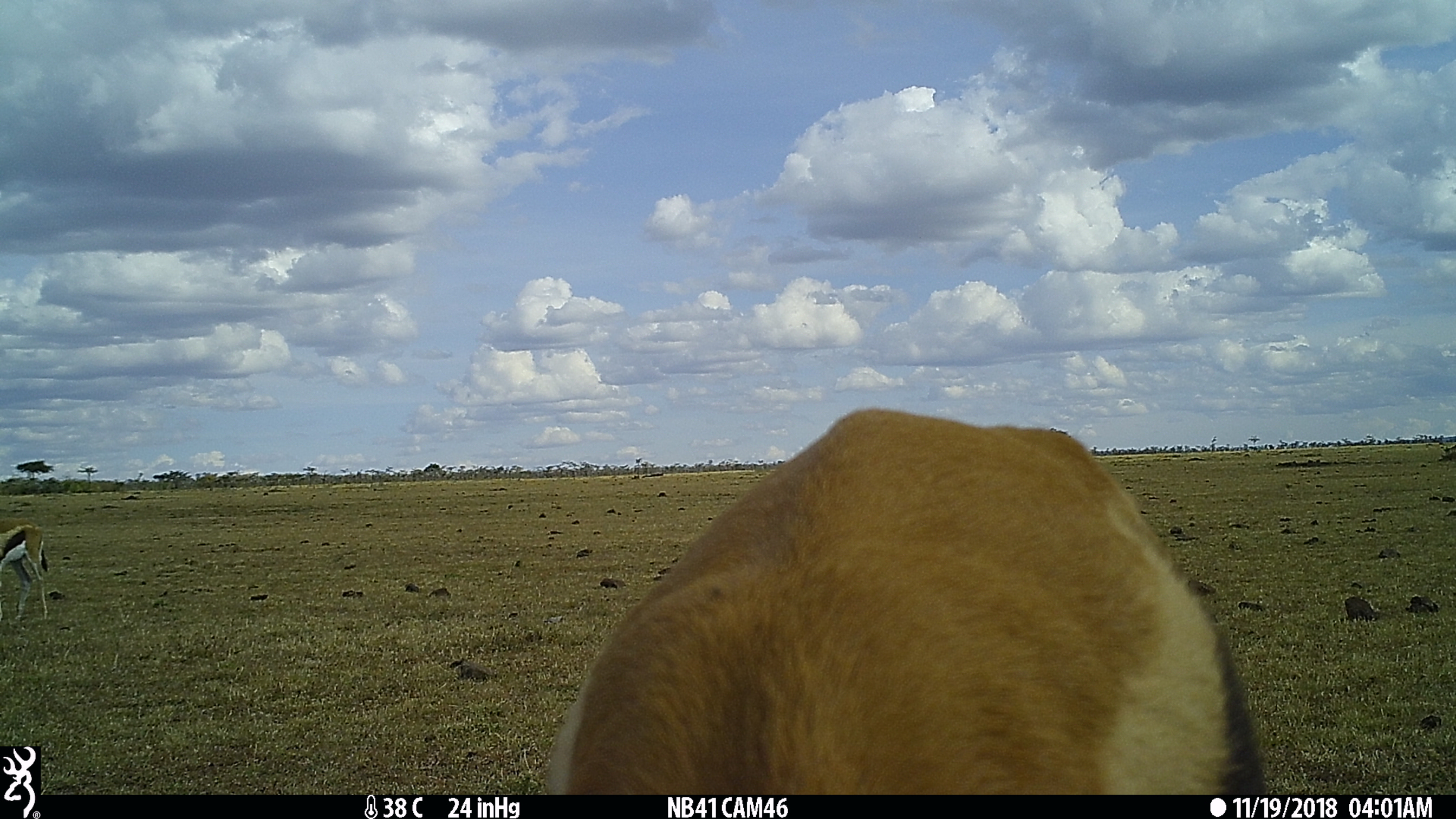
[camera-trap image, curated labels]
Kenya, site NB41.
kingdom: Animalia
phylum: Chordata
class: Mammalia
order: Artiodactyla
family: Bovidae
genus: Eudorcas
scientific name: Eudorcas thomsonii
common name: thomon's gazelle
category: gazelle thomsons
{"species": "gazelle thomsons (thomon's gazelle) (Eudorcas thomsonii)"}